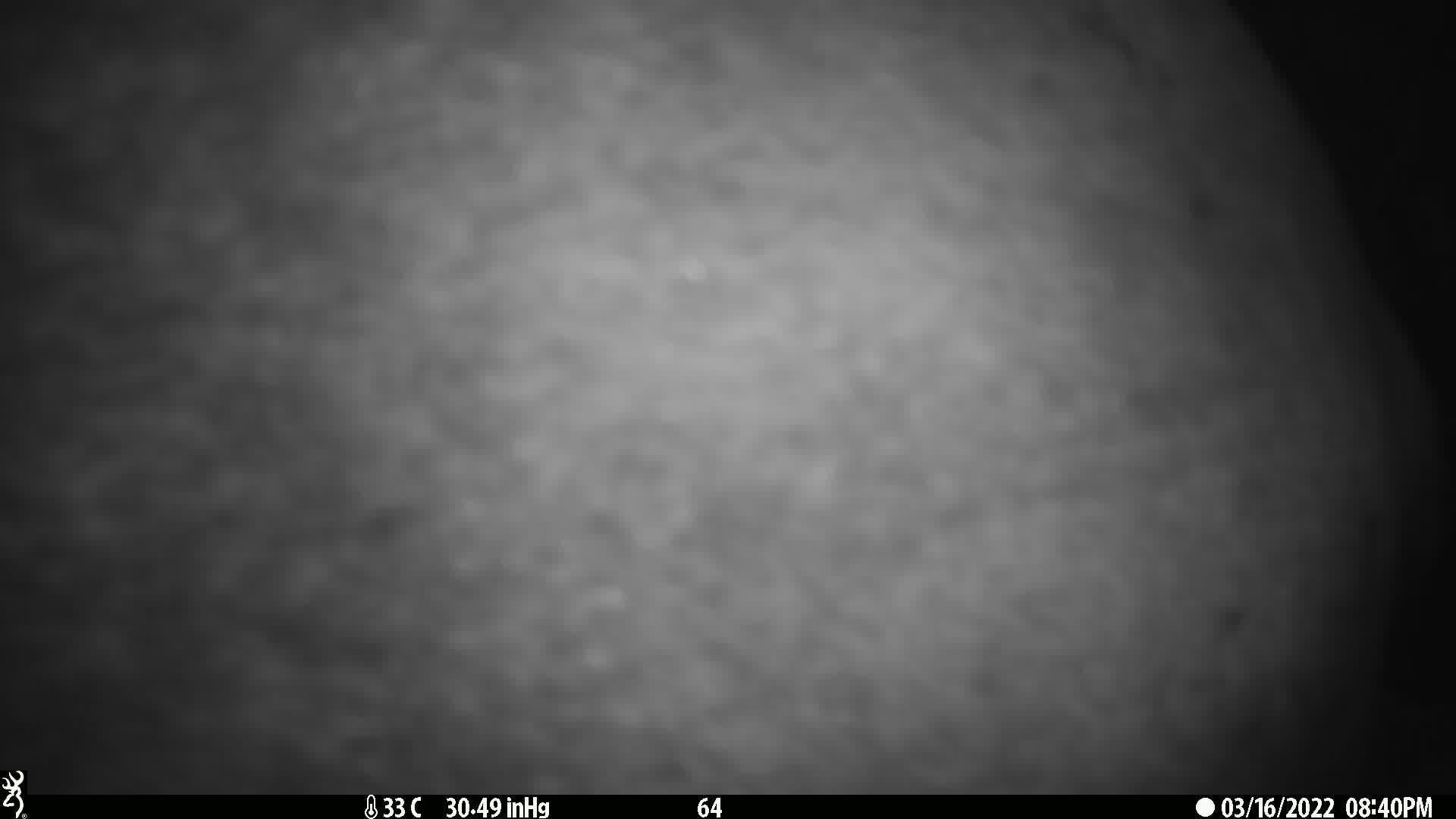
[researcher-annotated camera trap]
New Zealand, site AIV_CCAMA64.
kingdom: Animalia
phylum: Chordata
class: Mammalia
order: Carnivora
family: Otariidae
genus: Phocarctos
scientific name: Phocarctos hookeri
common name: new zealand sea lion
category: sealion